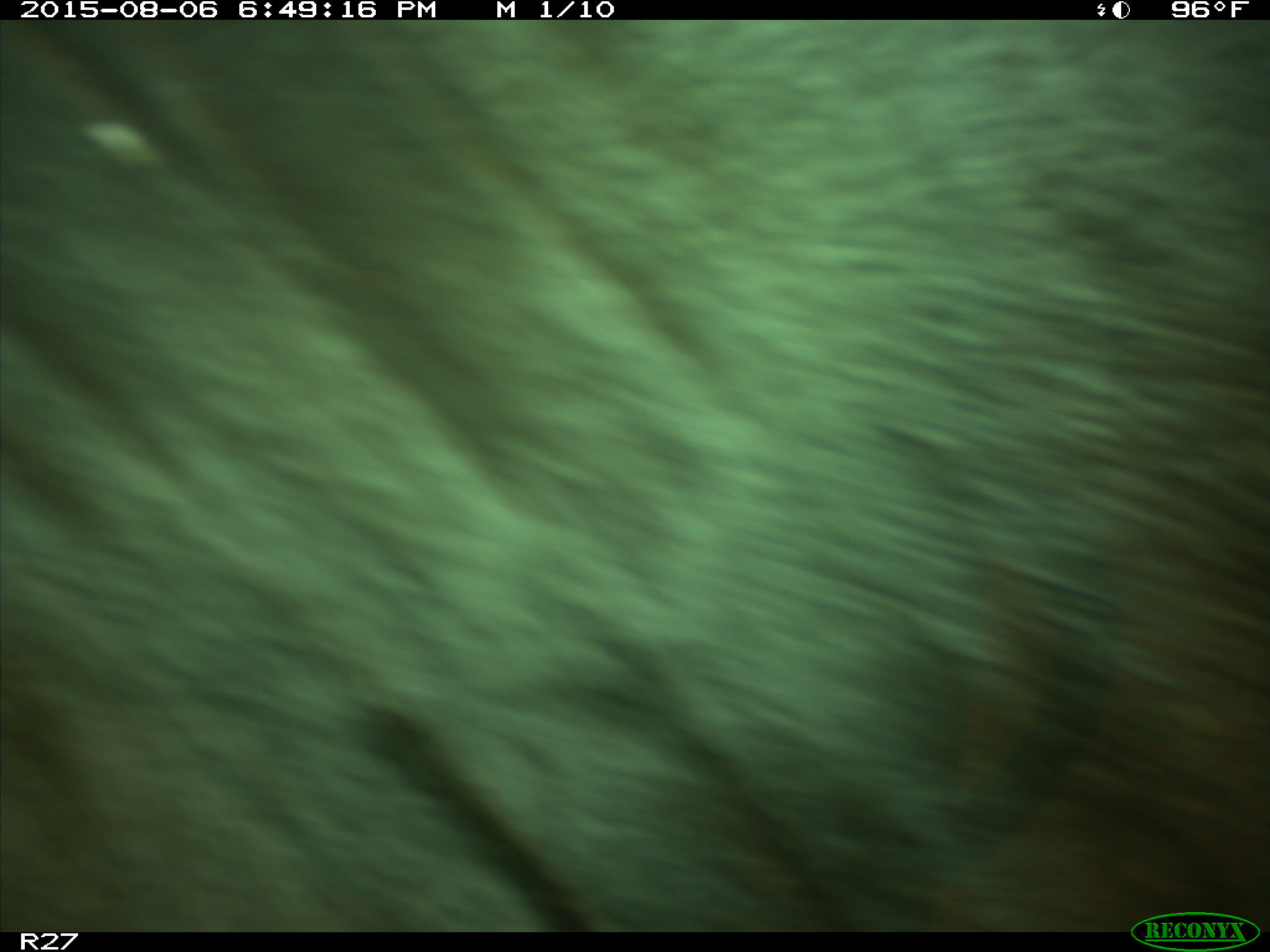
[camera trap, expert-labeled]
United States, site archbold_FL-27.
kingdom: Animalia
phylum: Chordata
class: Mammalia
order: Artiodactyla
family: Bovidae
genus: Bos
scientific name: Bos taurus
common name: domestic cow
Bos taurus (domestic cow).